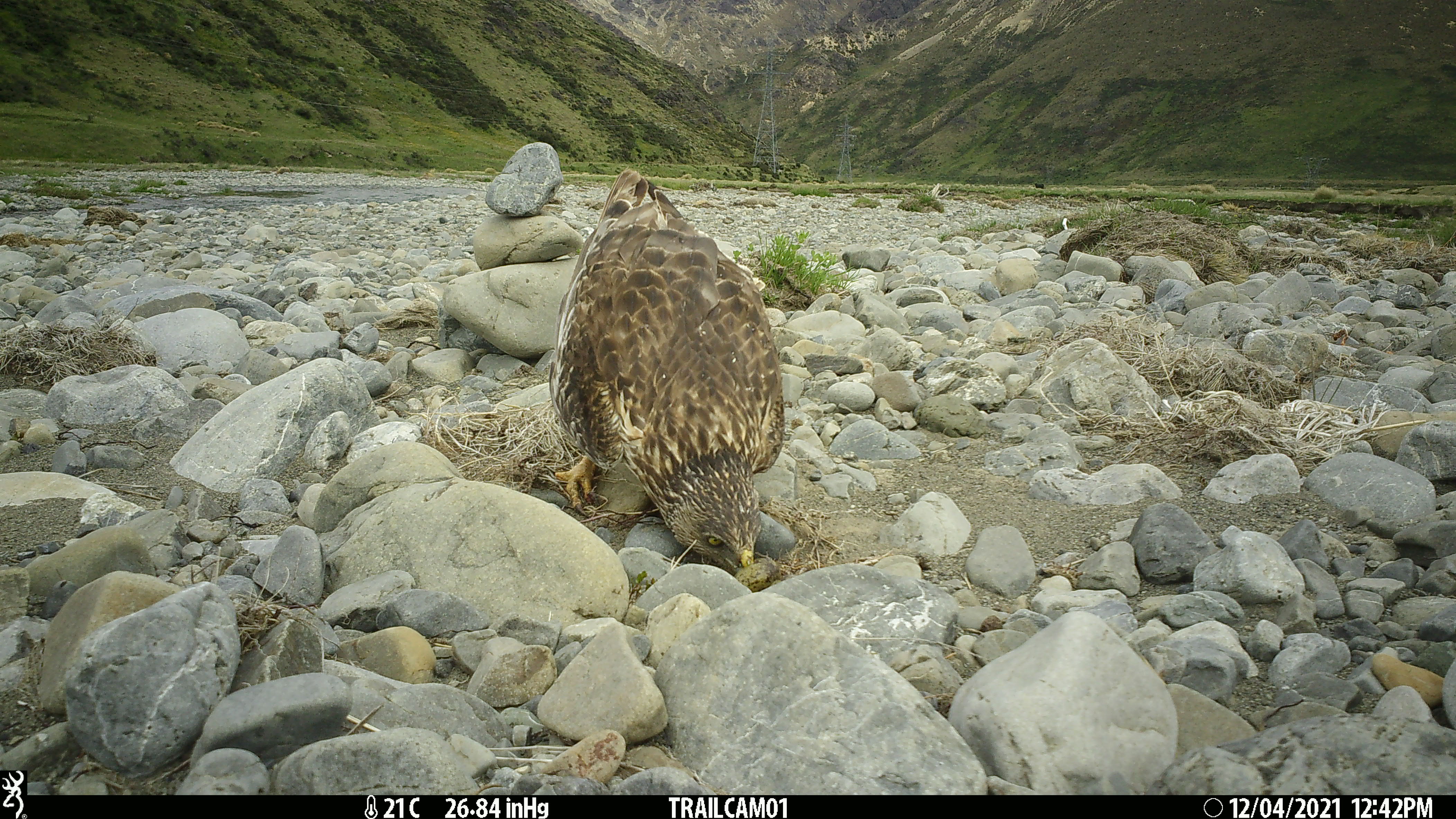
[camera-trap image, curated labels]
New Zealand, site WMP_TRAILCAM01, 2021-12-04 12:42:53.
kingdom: Animalia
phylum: Chordata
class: Aves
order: Accipitriformes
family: Accipitridae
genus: Circus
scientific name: Circus approximans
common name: swamp harrier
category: harrier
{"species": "harrier (swamp harrier) (Circus approximans)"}